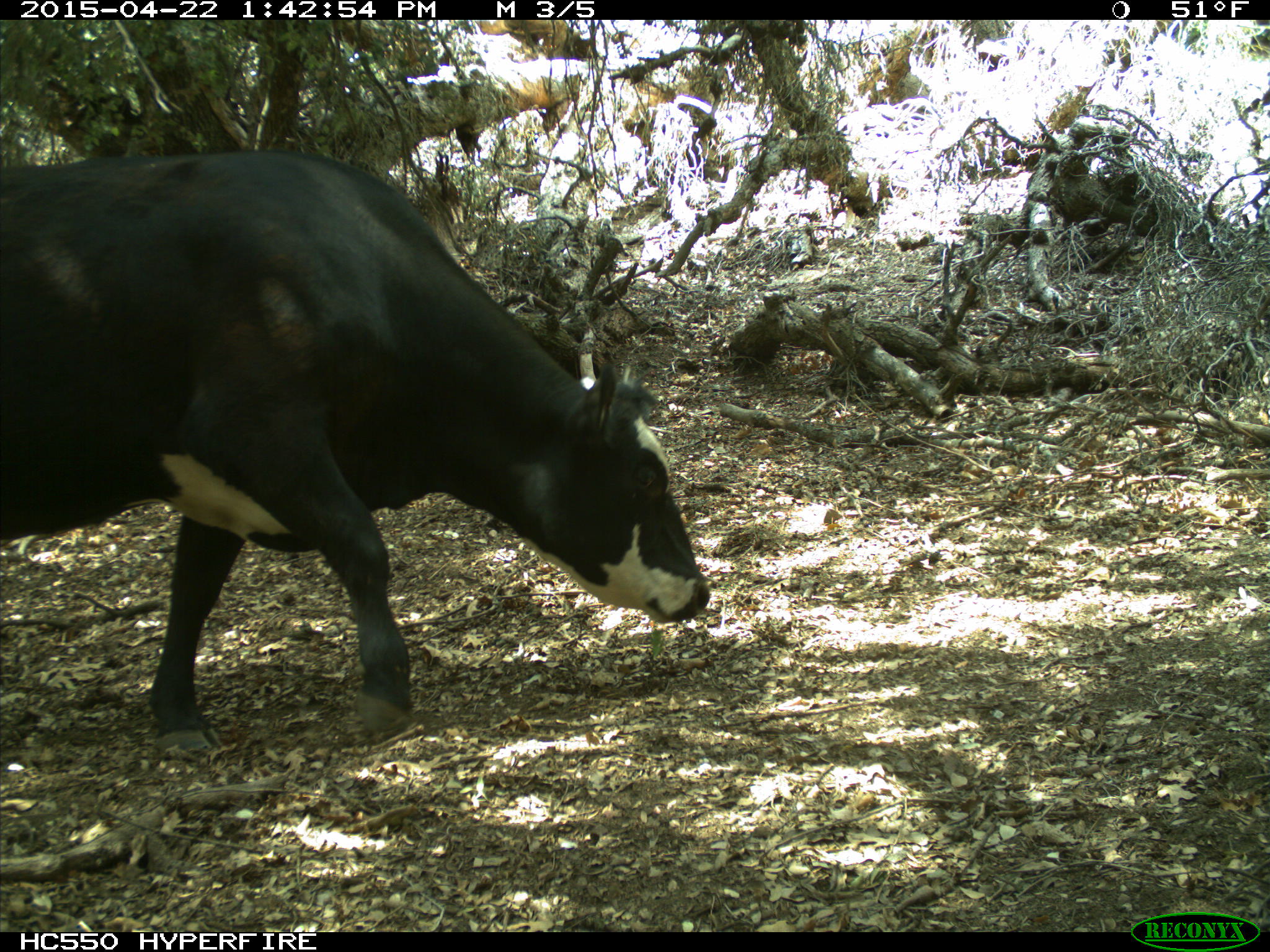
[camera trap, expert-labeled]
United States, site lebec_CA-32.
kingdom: Animalia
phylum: Chordata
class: Mammalia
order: Artiodactyla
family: Bovidae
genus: Bos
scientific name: Bos taurus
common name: domestic cow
Bos taurus (domestic cow).